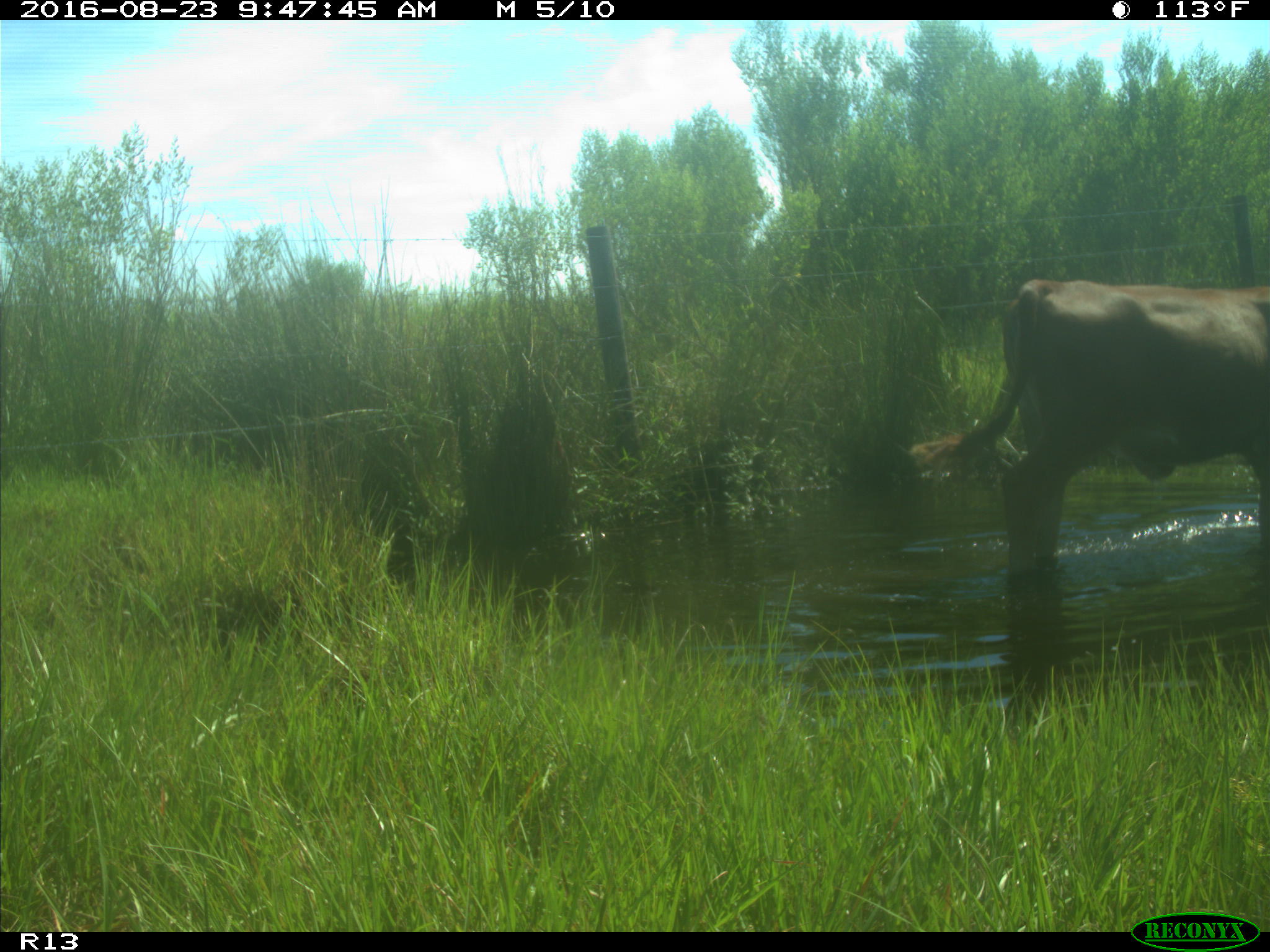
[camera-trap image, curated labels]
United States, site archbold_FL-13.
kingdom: Animalia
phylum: Chordata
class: Mammalia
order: Artiodactyla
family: Bovidae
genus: Bos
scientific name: Bos taurus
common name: domestic cow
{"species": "Bos taurus (domestic cow)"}